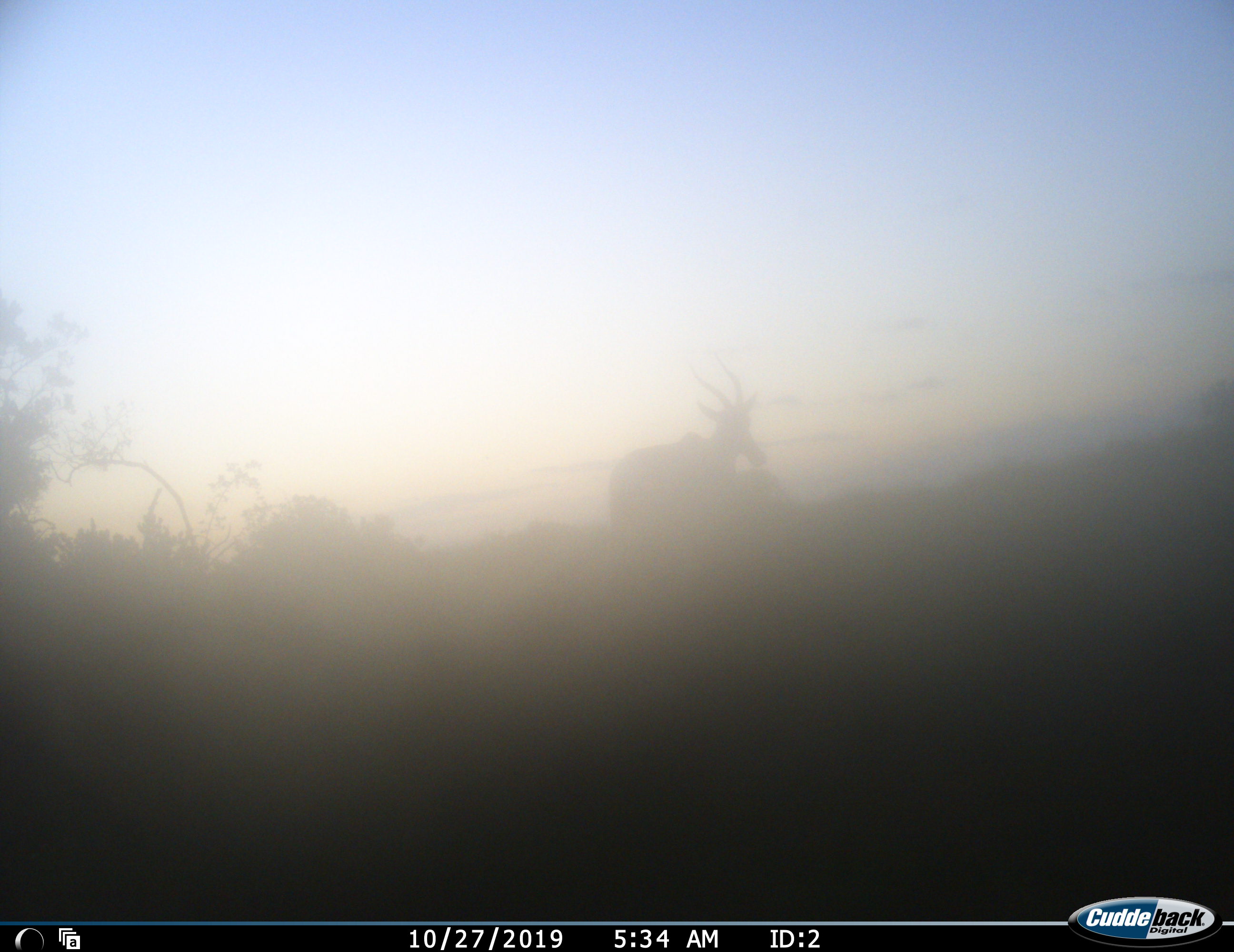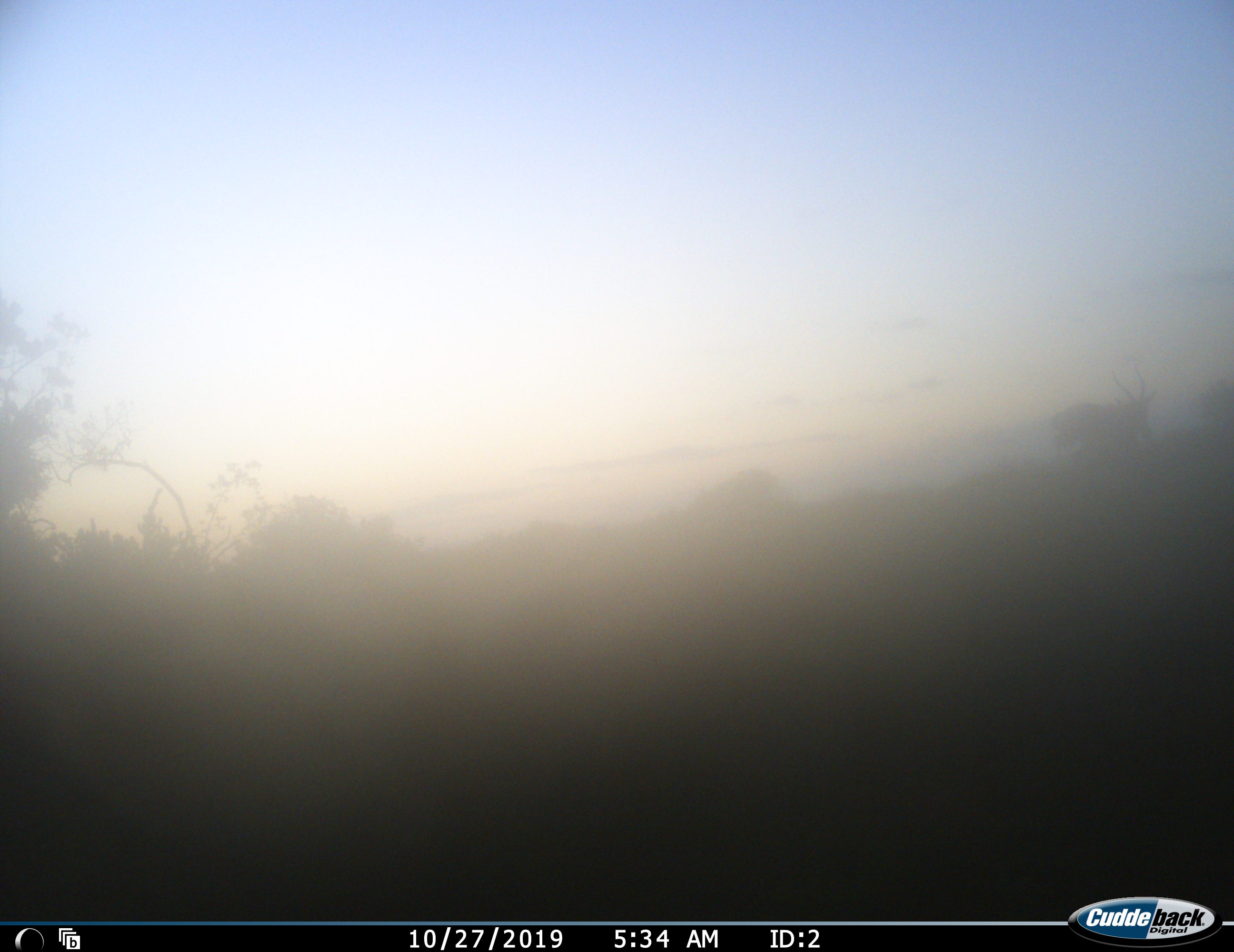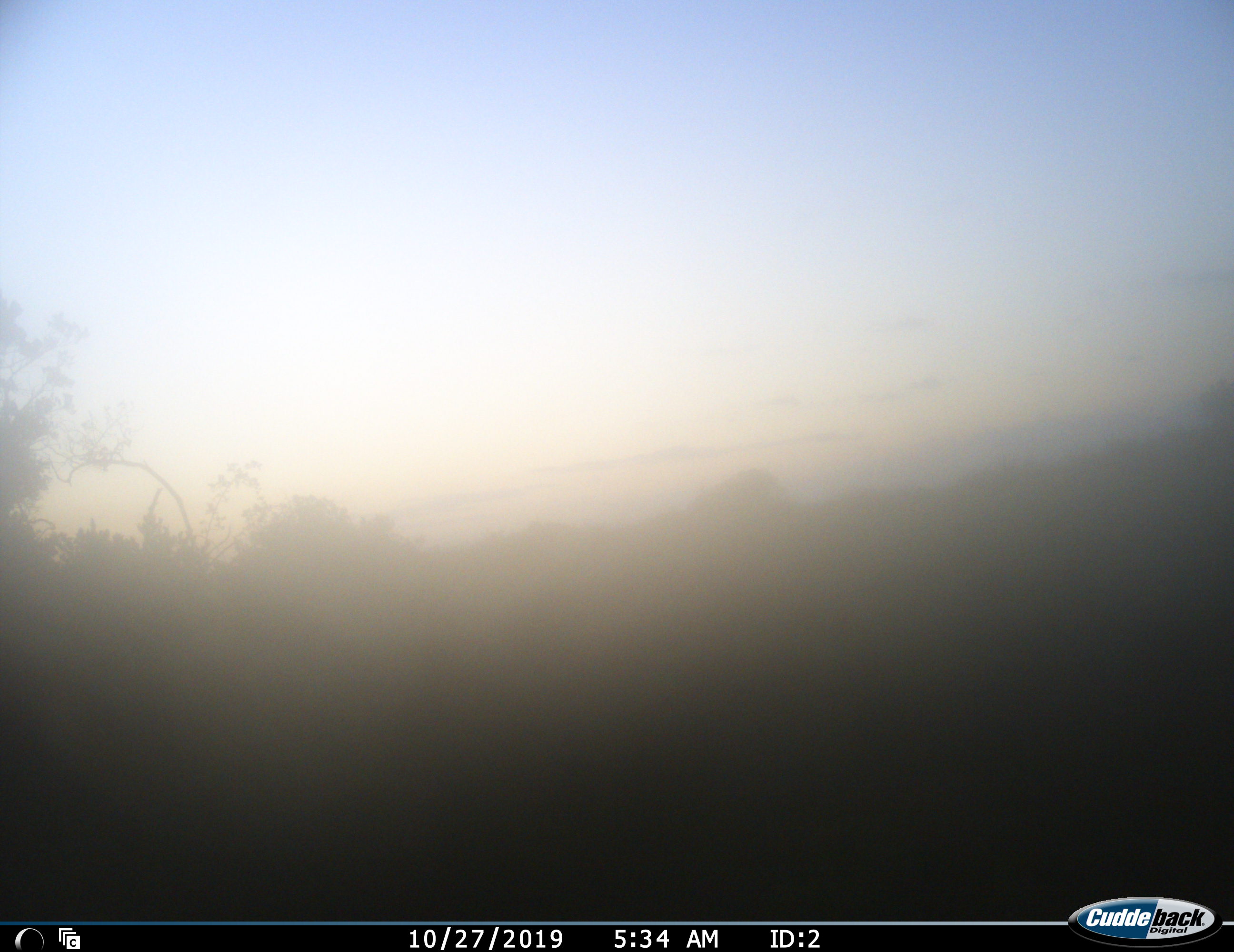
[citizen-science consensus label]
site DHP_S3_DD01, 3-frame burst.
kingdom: Animalia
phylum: Chordata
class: Mammalia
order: Artiodactyla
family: Bovidae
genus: Damaliscus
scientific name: Damaliscus pygargus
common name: bontebok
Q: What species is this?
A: Bontebok (Damaliscus pygargus).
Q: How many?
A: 1.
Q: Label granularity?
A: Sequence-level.